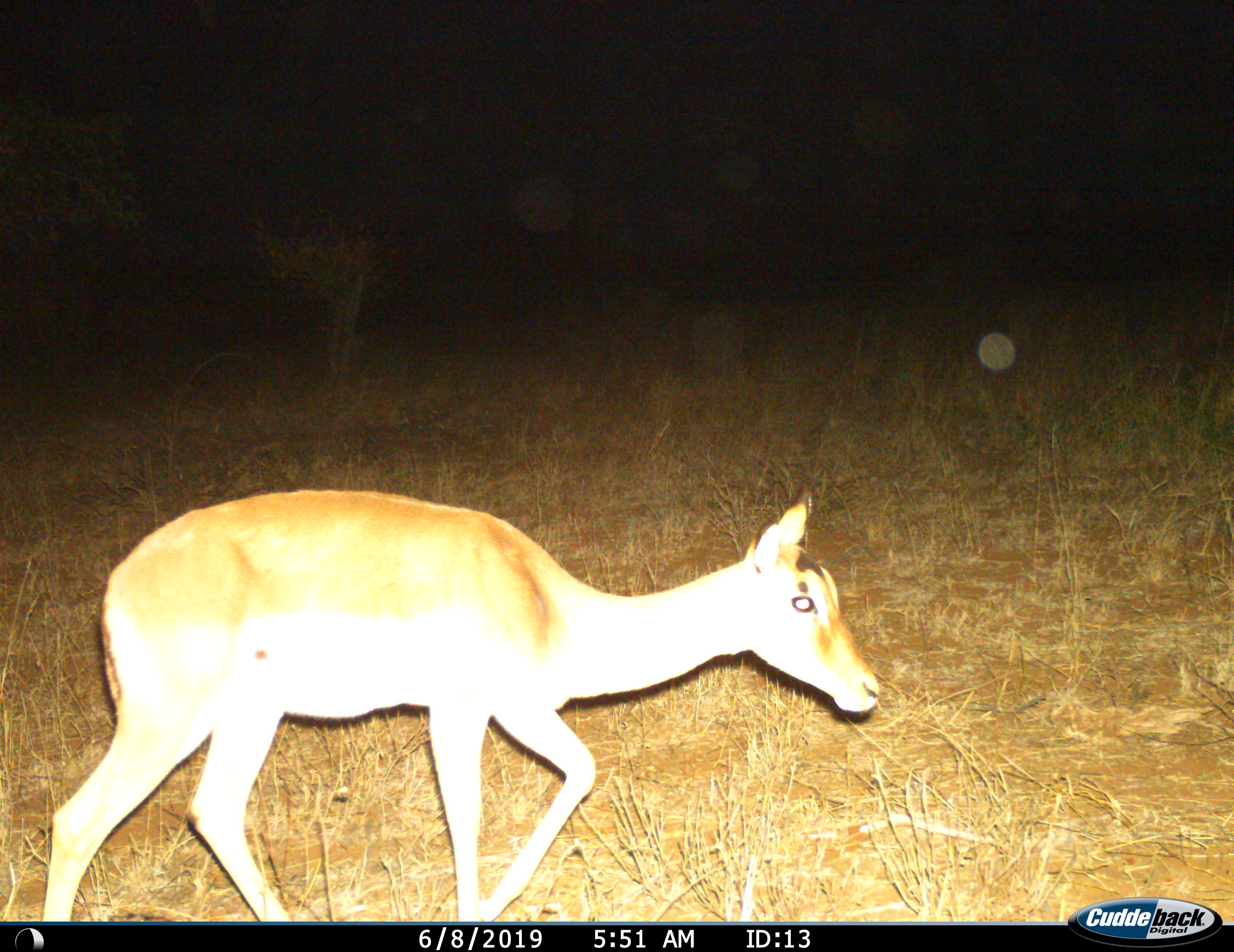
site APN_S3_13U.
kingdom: Animalia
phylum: Chordata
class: Mammalia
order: Artiodactyla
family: Bovidae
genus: Aepyceros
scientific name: Aepyceros melampus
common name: impala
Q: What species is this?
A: Impala (Aepyceros melampus).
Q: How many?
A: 1.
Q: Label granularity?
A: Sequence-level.